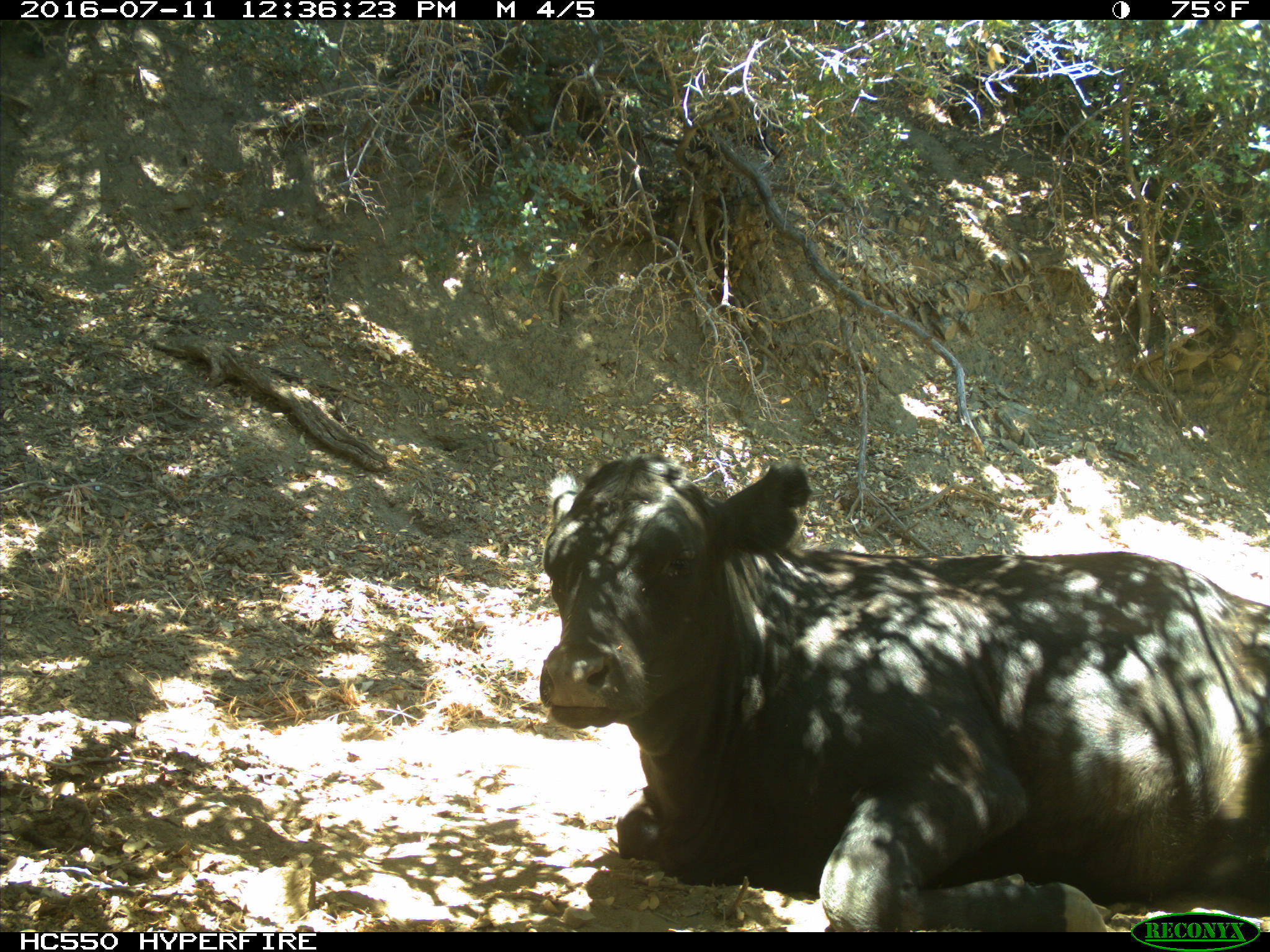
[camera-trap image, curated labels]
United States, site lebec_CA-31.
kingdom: Animalia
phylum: Chordata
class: Mammalia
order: Artiodactyla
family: Bovidae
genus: Bos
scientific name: Bos taurus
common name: domestic cow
Bos taurus (domestic cow).